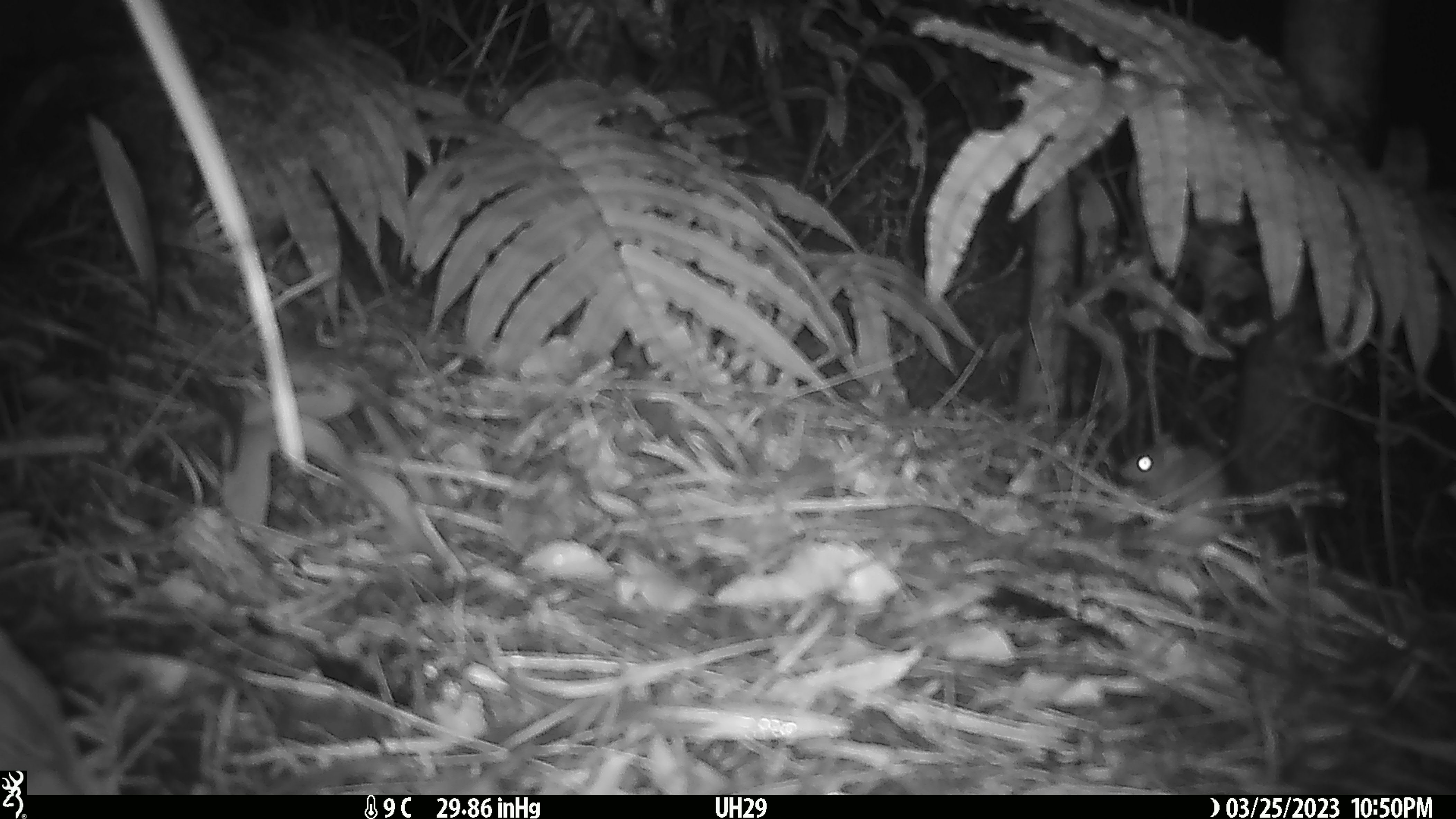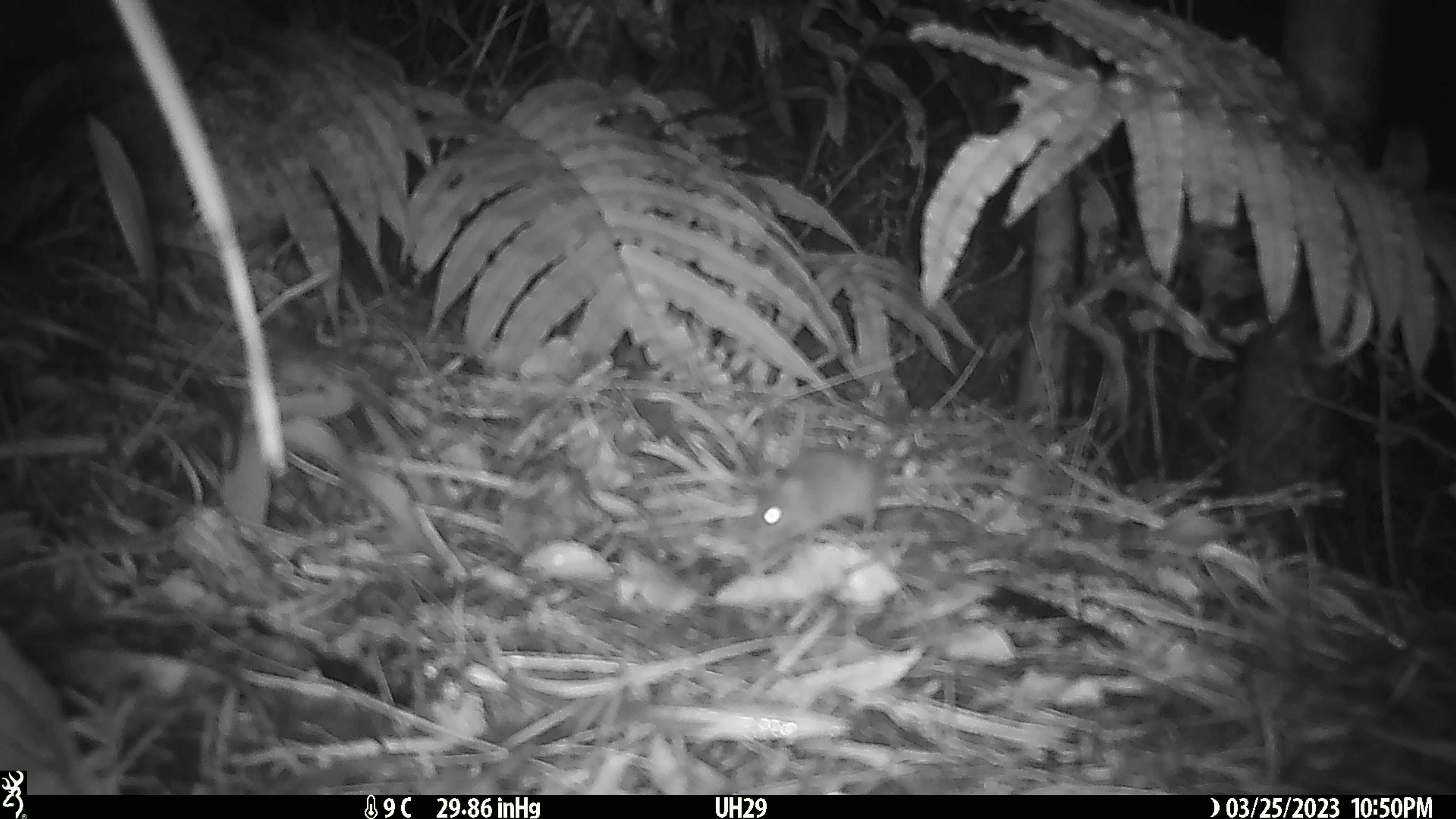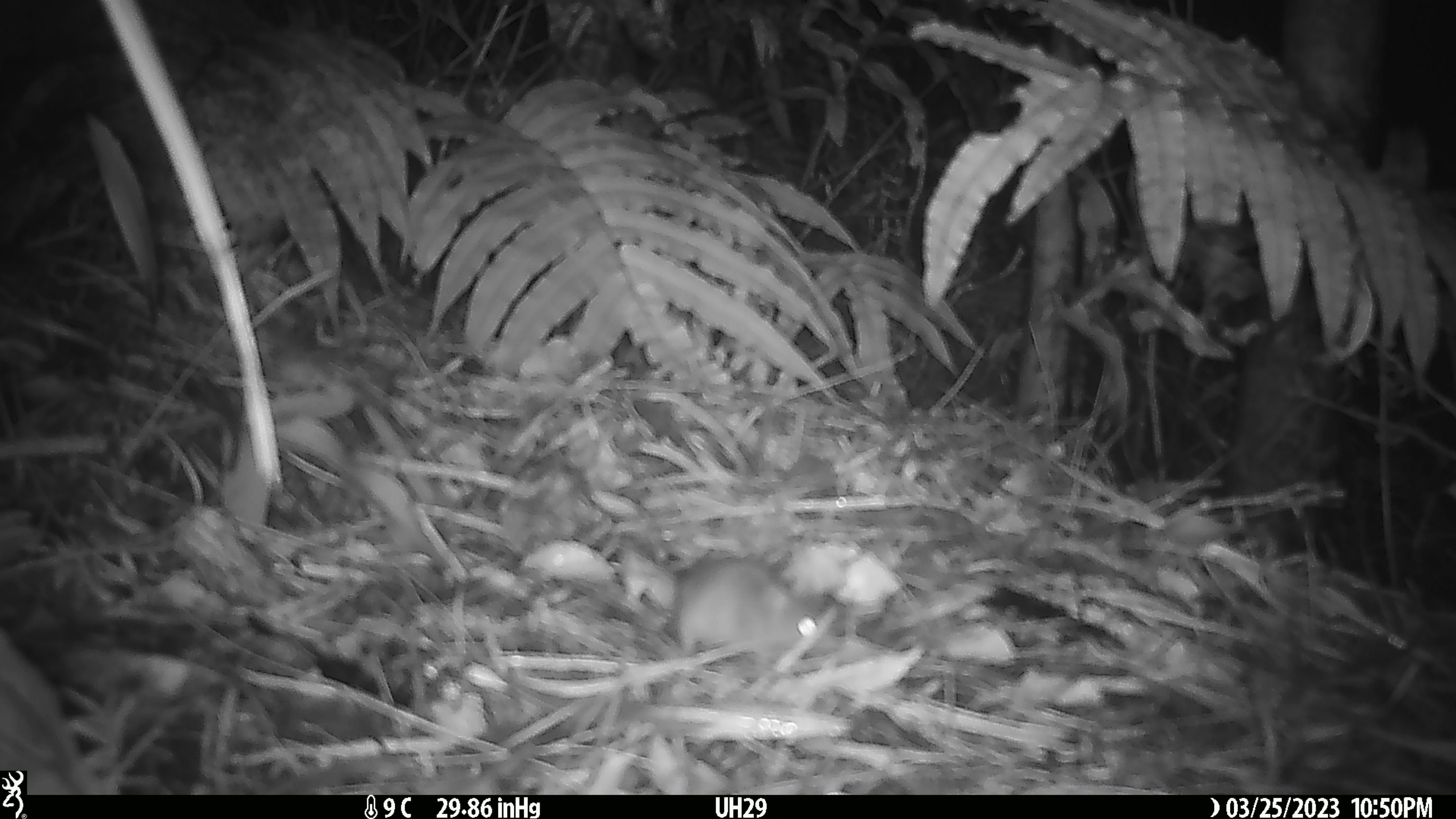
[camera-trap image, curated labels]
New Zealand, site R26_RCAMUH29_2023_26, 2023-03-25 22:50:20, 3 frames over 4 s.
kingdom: Animalia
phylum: Chordata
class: Mammalia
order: Rodentia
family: Muridae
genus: Mus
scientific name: Mus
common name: mouse